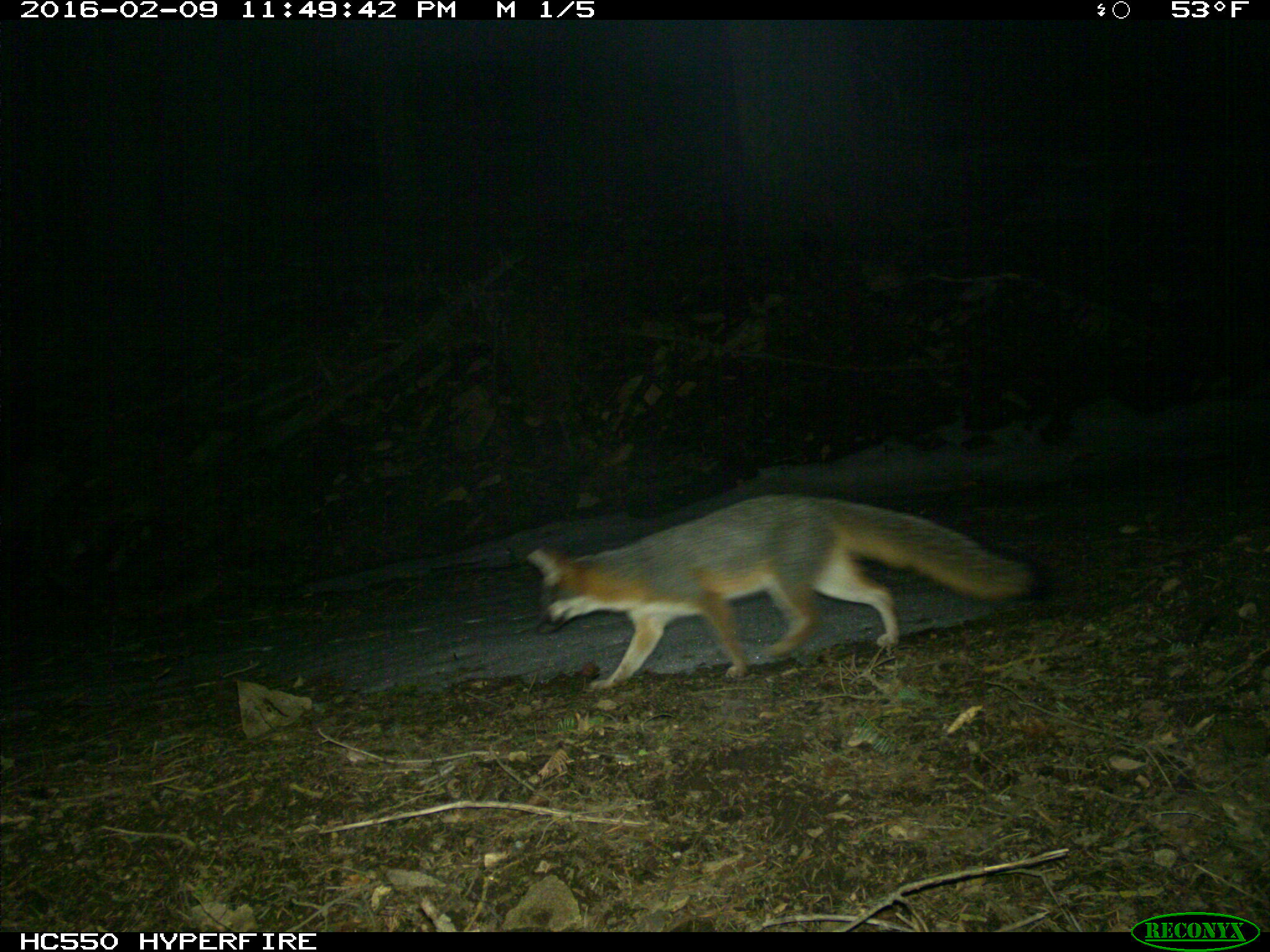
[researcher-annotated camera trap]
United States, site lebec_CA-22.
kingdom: Animalia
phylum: Chordata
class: Mammalia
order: Carnivora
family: Canidae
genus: Urocyon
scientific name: Urocyon cinereoargenteus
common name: gray fox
Urocyon cinereoargenteus (gray fox).